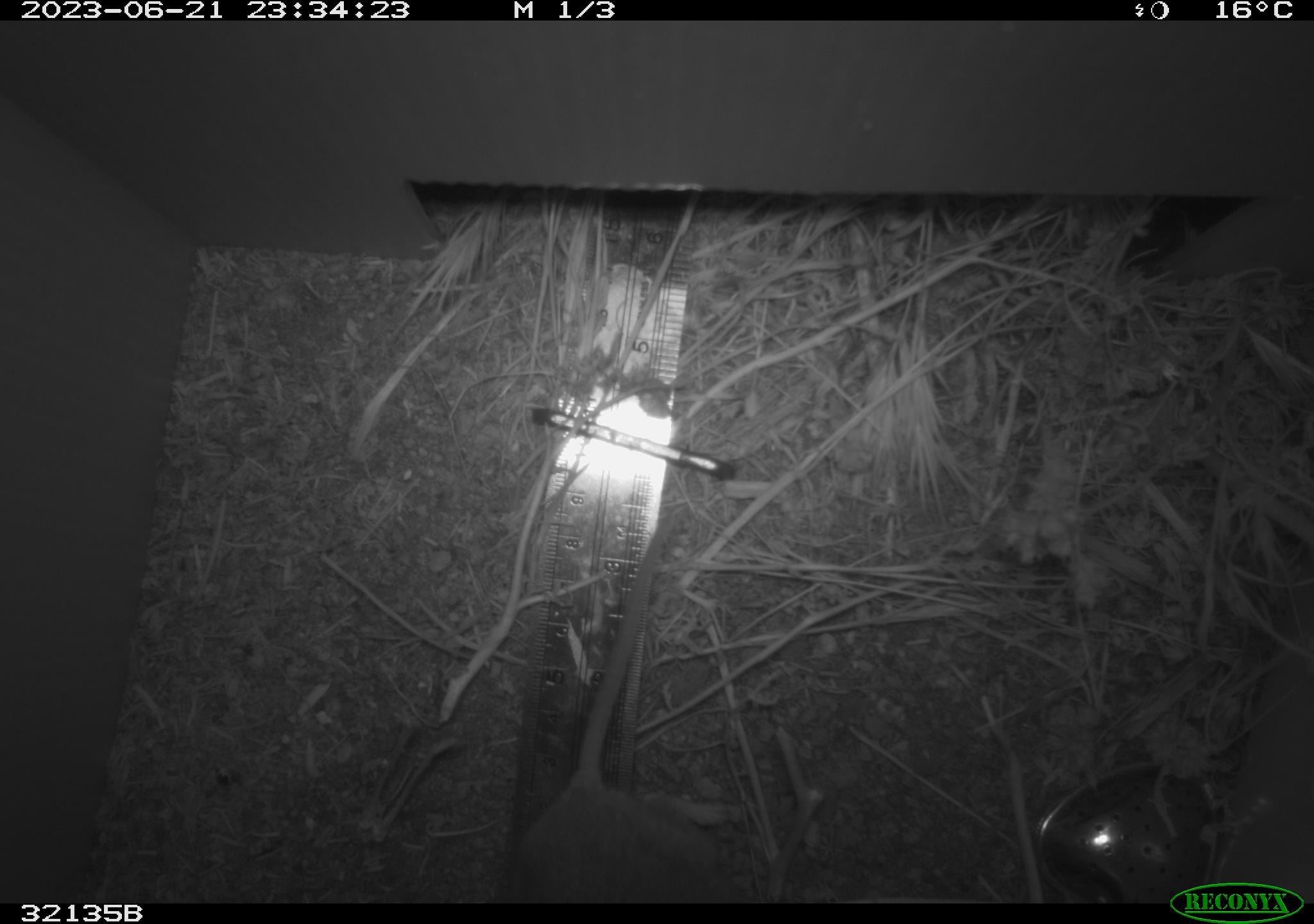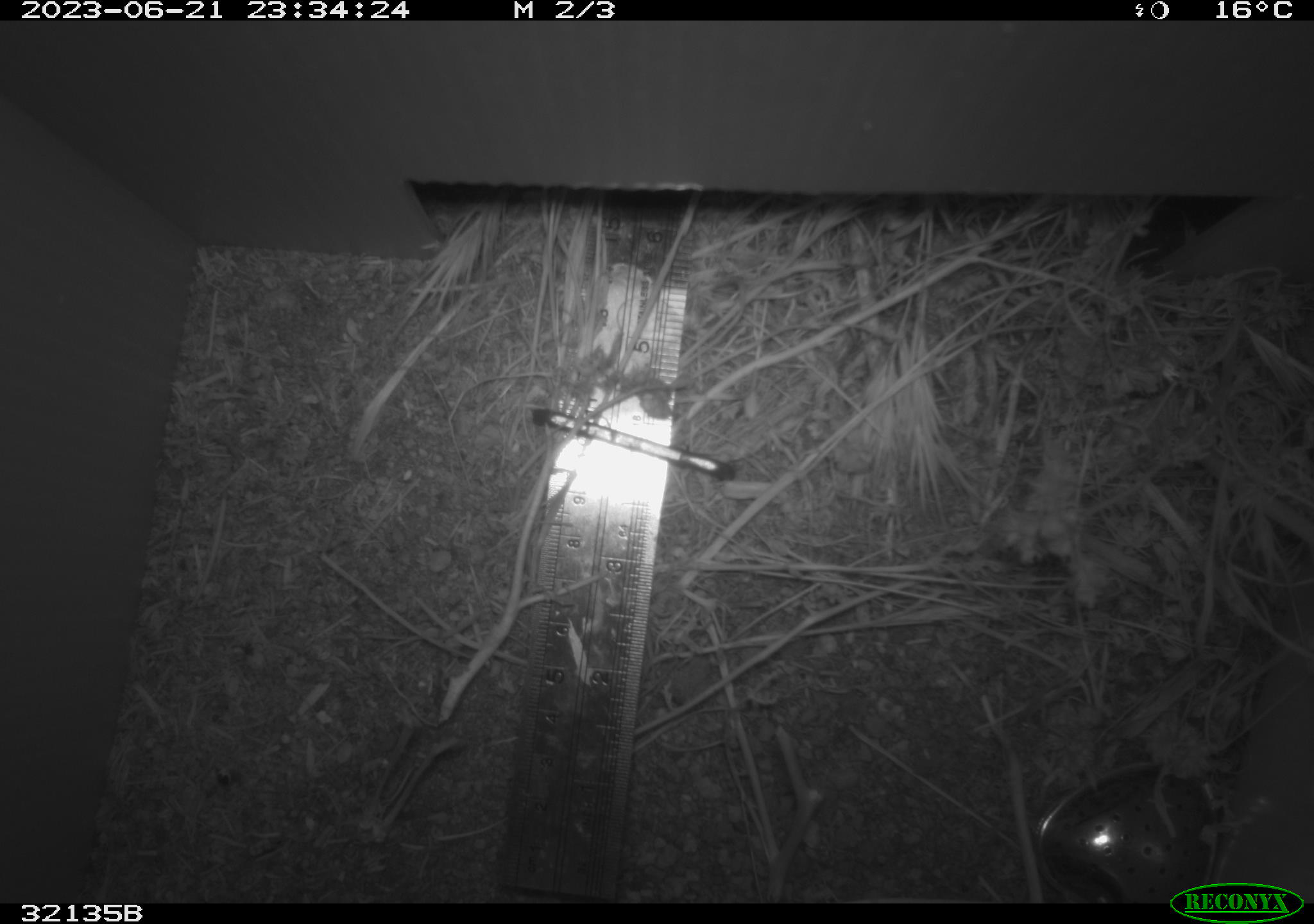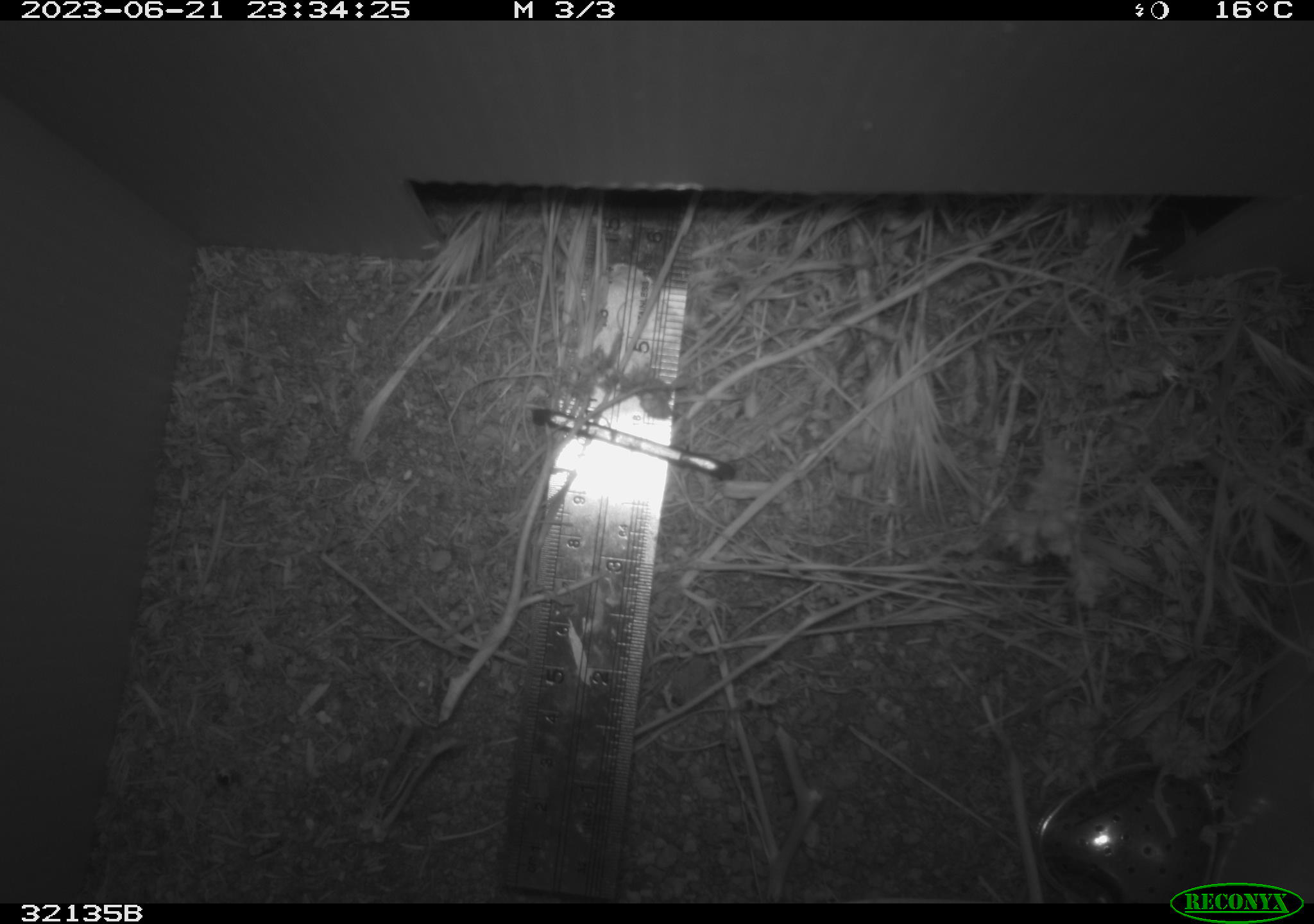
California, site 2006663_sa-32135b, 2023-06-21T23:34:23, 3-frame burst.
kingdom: Animalia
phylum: Chordata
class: Mammalia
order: Rodentia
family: Cricetidae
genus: Neotoma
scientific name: Neotoma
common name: pack rat or woodrat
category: neotoma species